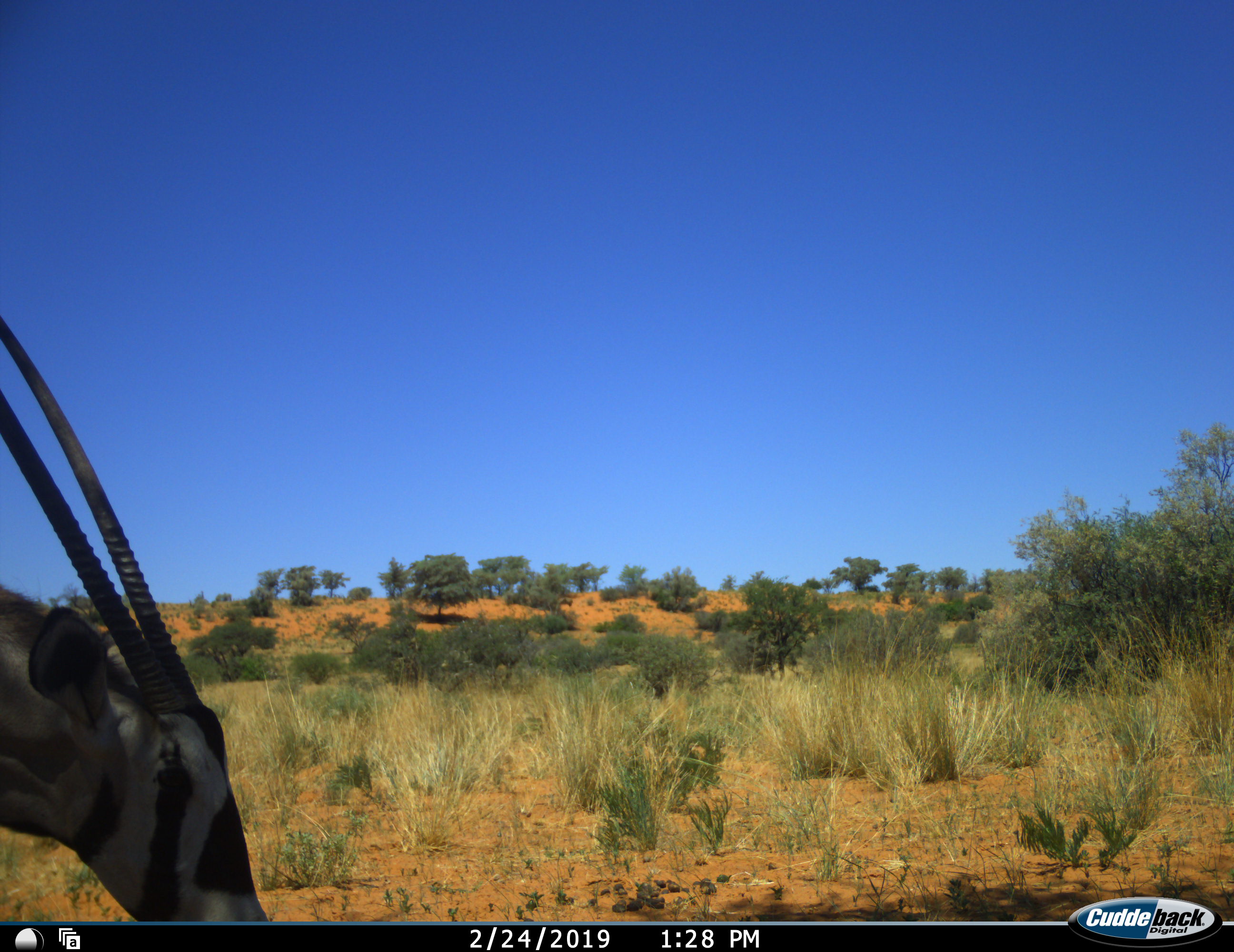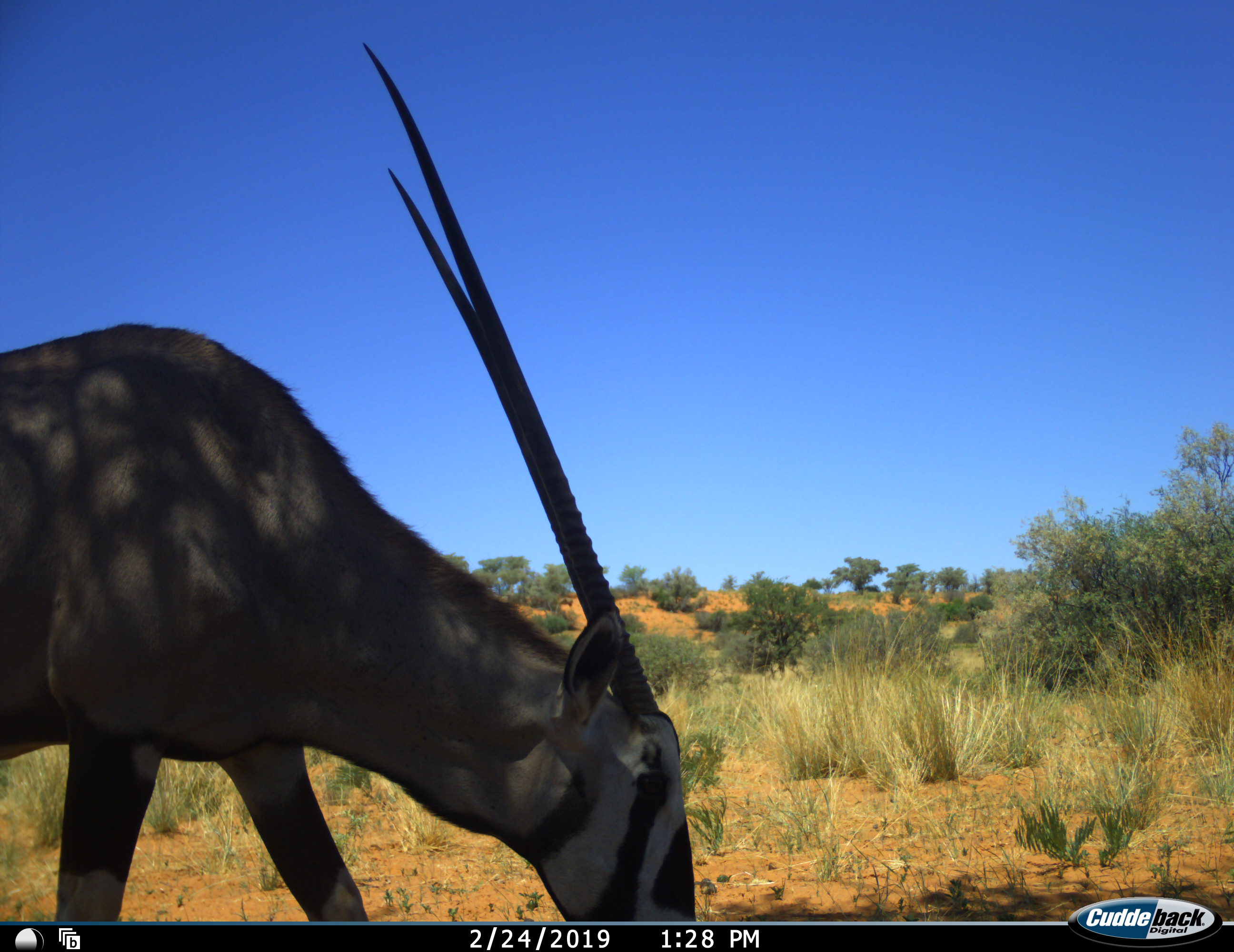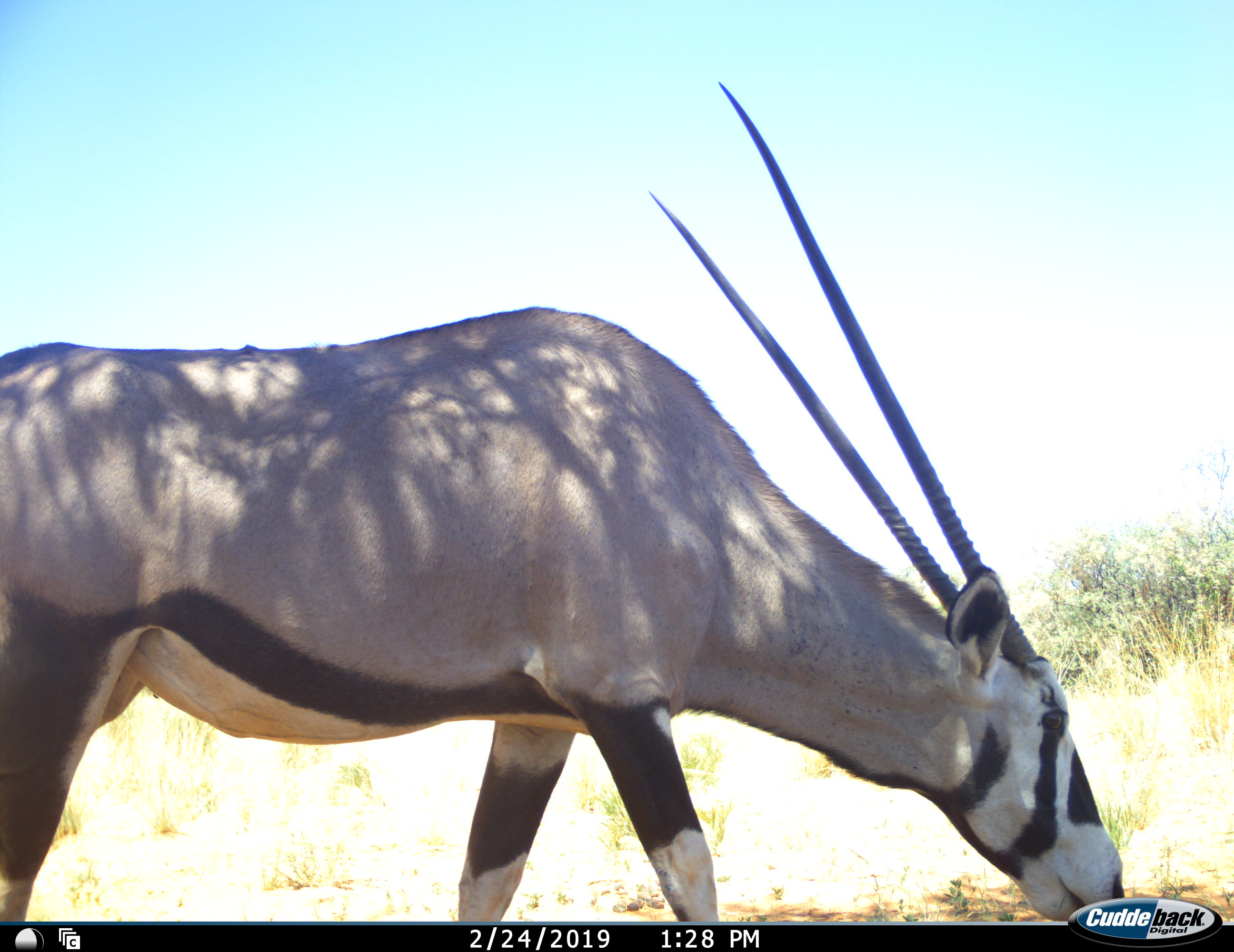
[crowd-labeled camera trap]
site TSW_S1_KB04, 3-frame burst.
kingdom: Animalia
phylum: Chordata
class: Mammalia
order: Artiodactyla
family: Bovidae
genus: Oryx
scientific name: Oryx gazella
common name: gemsbok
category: oryx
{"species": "oryx (gemsbok) (Oryx gazella)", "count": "1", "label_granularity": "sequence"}